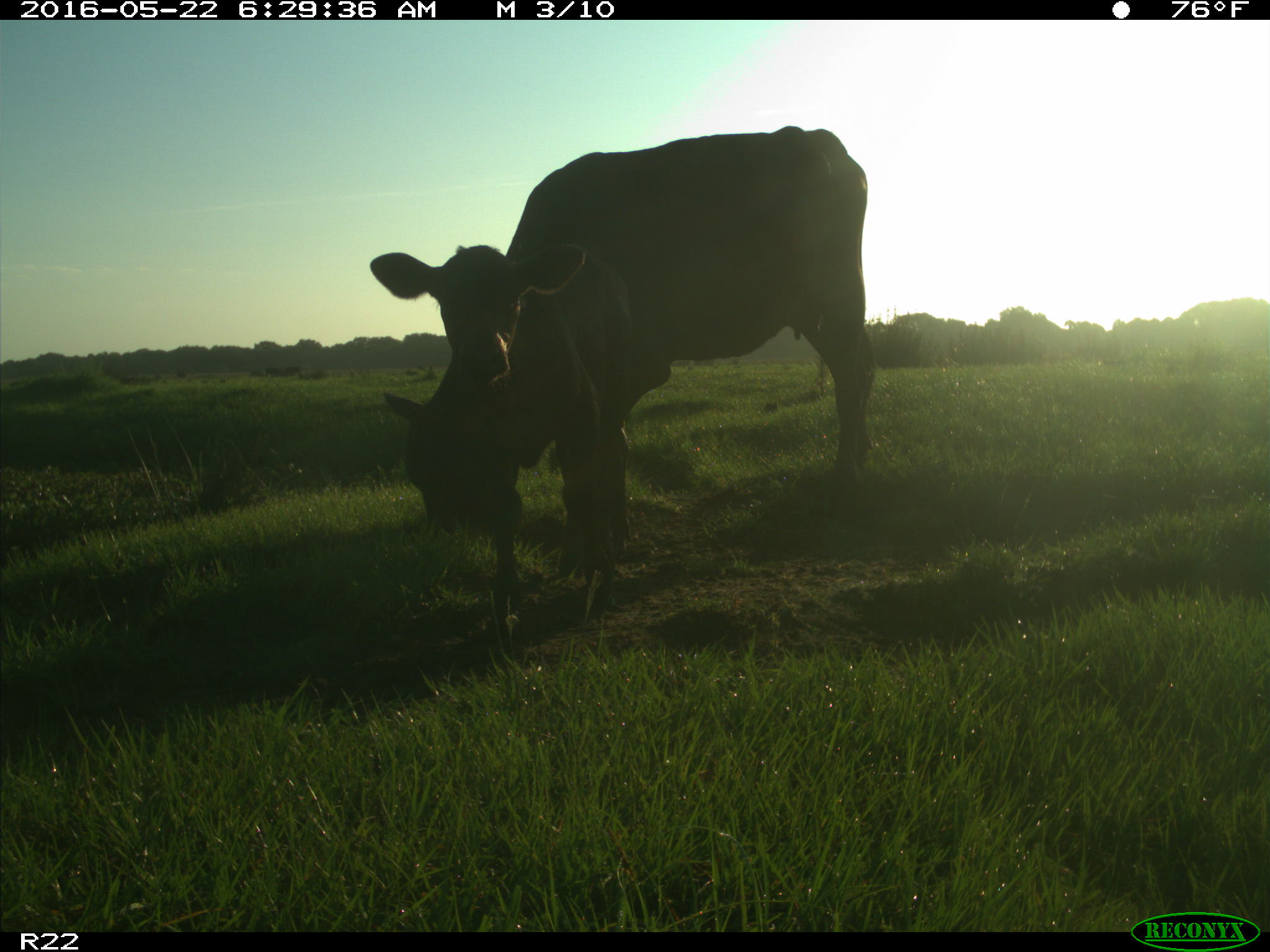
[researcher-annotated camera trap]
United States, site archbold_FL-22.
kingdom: Animalia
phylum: Chordata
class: Mammalia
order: Artiodactyla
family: Bovidae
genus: Bos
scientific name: Bos taurus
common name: domestic cow